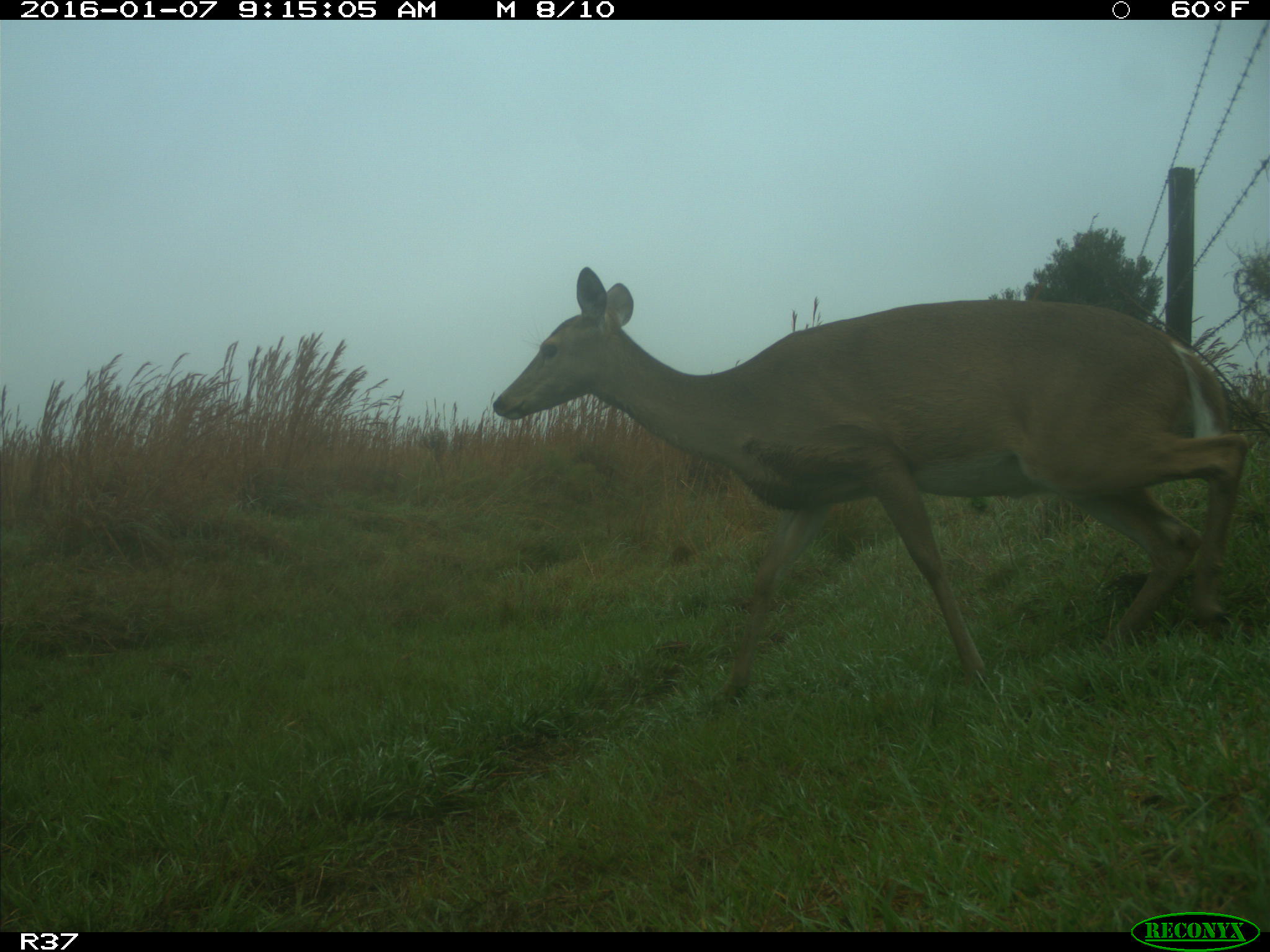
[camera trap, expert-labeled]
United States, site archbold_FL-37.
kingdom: Animalia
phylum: Chordata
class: Mammalia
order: Artiodactyla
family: Cervidae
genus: Odocoileus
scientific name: Odocoileus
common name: deer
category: unidentified deer